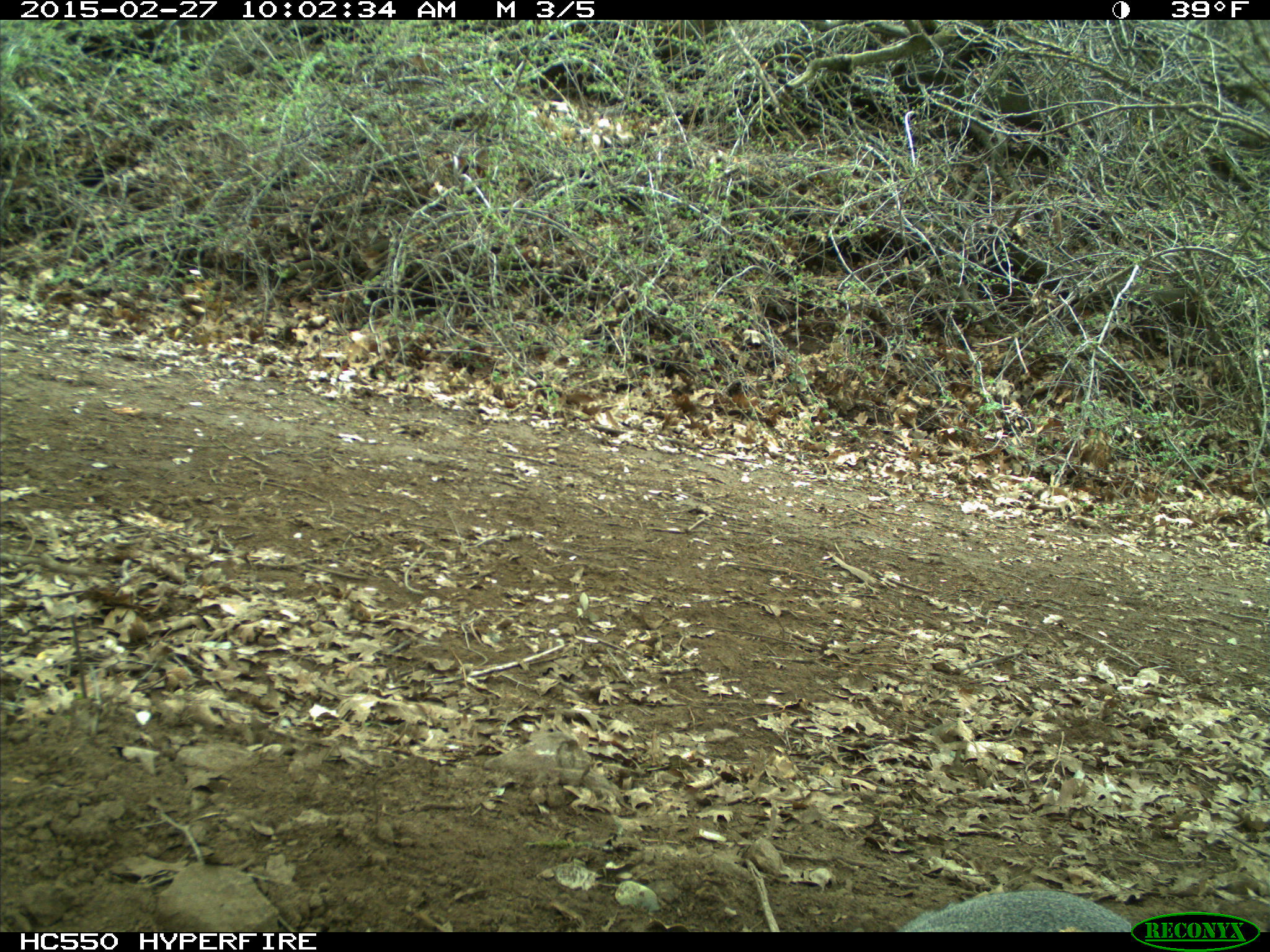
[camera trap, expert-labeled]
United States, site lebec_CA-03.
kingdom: Animalia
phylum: Chordata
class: Mammalia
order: Rodentia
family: Sciuridae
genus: Sciurus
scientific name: Sciurus carolinensis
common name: eastern gray squirrel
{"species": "Sciurus carolinensis (eastern gray squirrel)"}